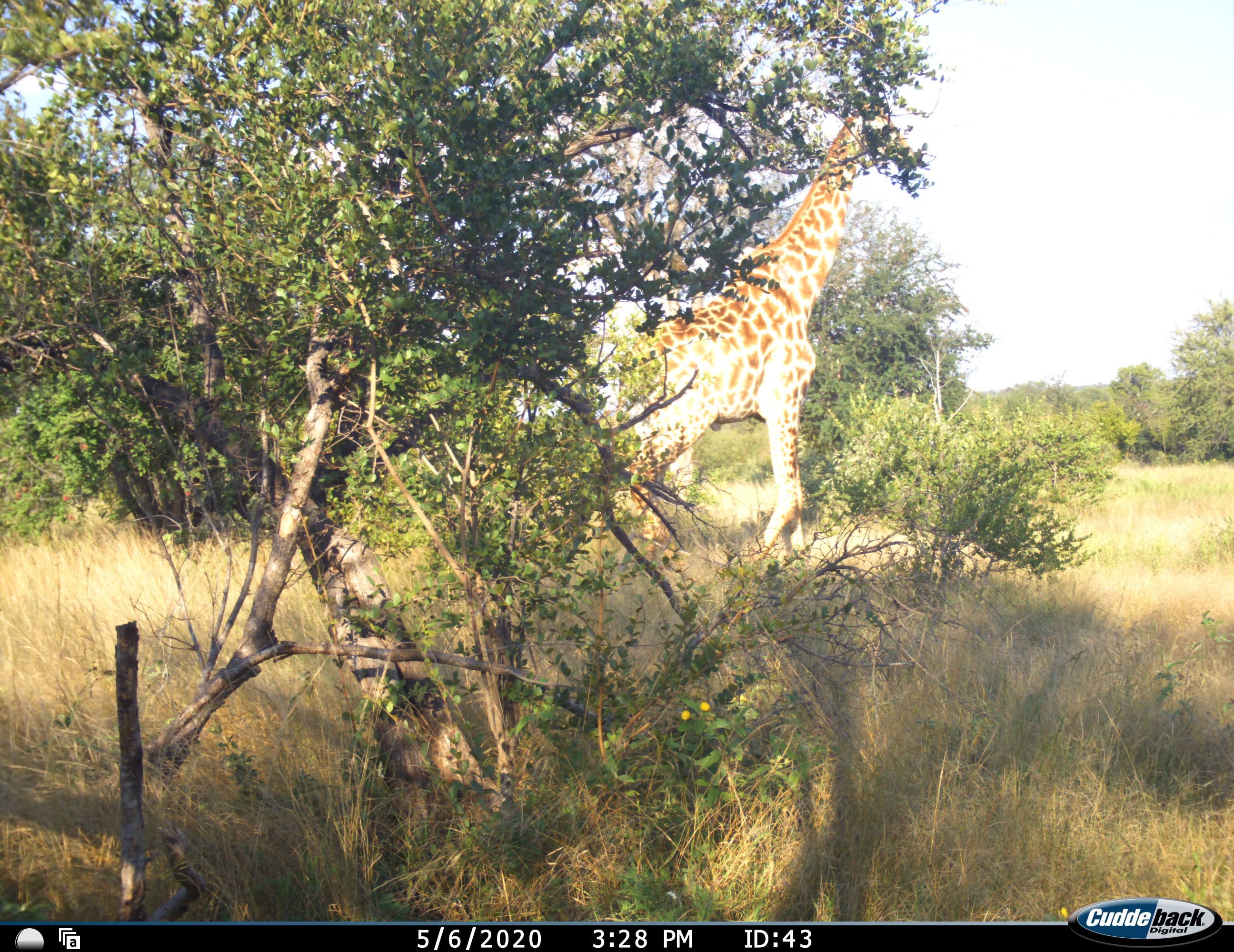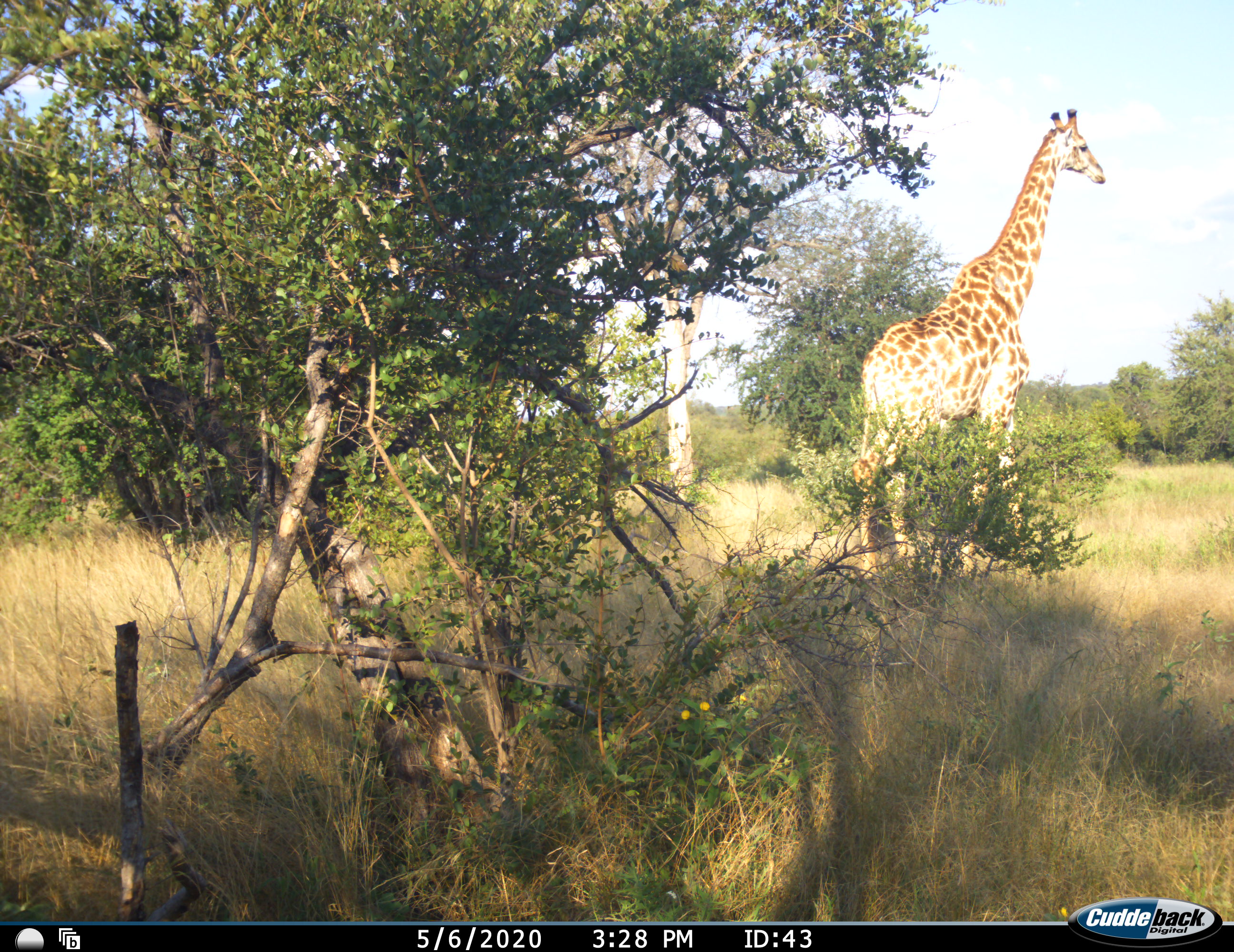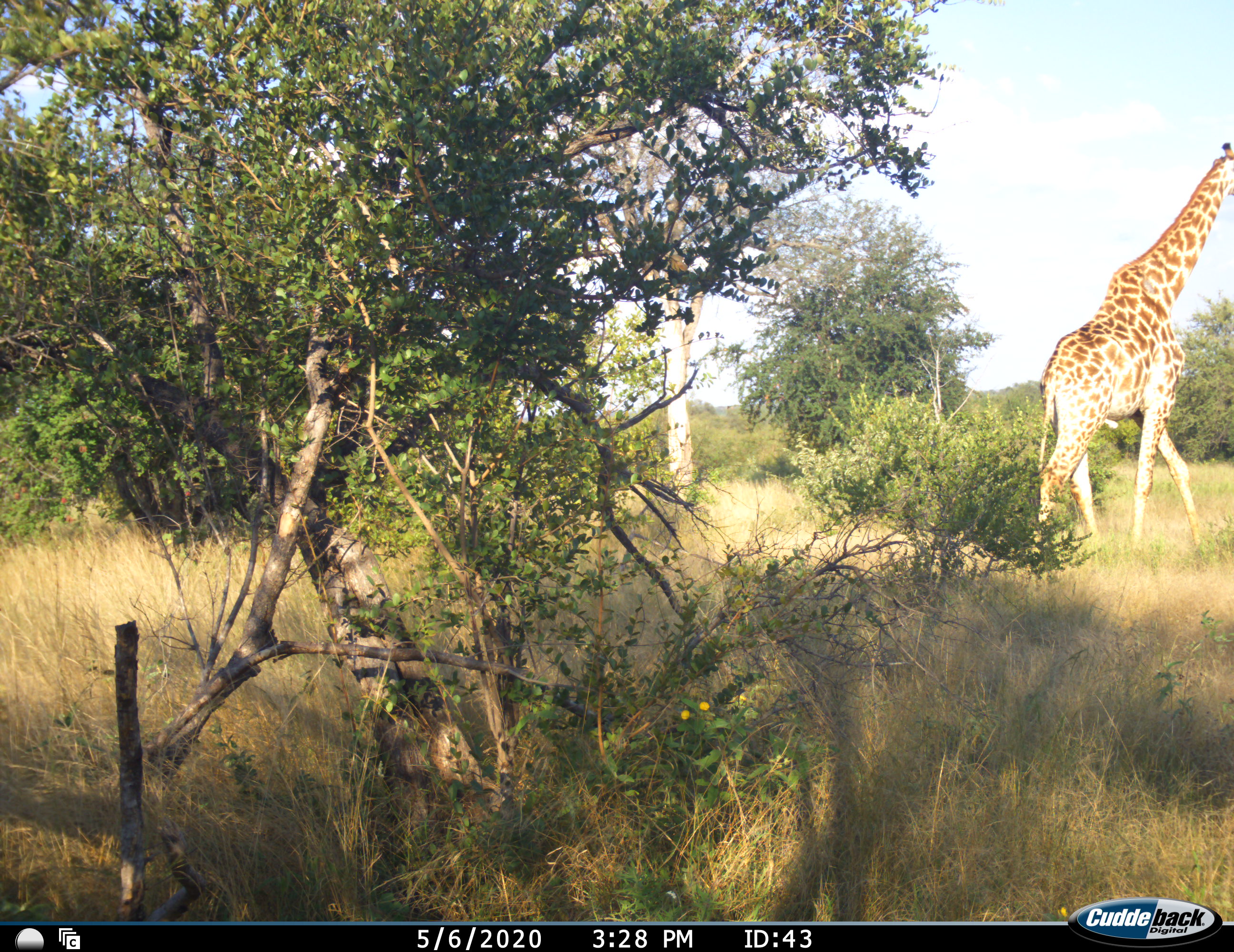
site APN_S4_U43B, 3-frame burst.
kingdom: Animalia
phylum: Chordata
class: Mammalia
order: Artiodactyla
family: Giraffidae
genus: Giraffa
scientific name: Giraffa camelopardalis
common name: giraffe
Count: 1.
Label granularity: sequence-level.